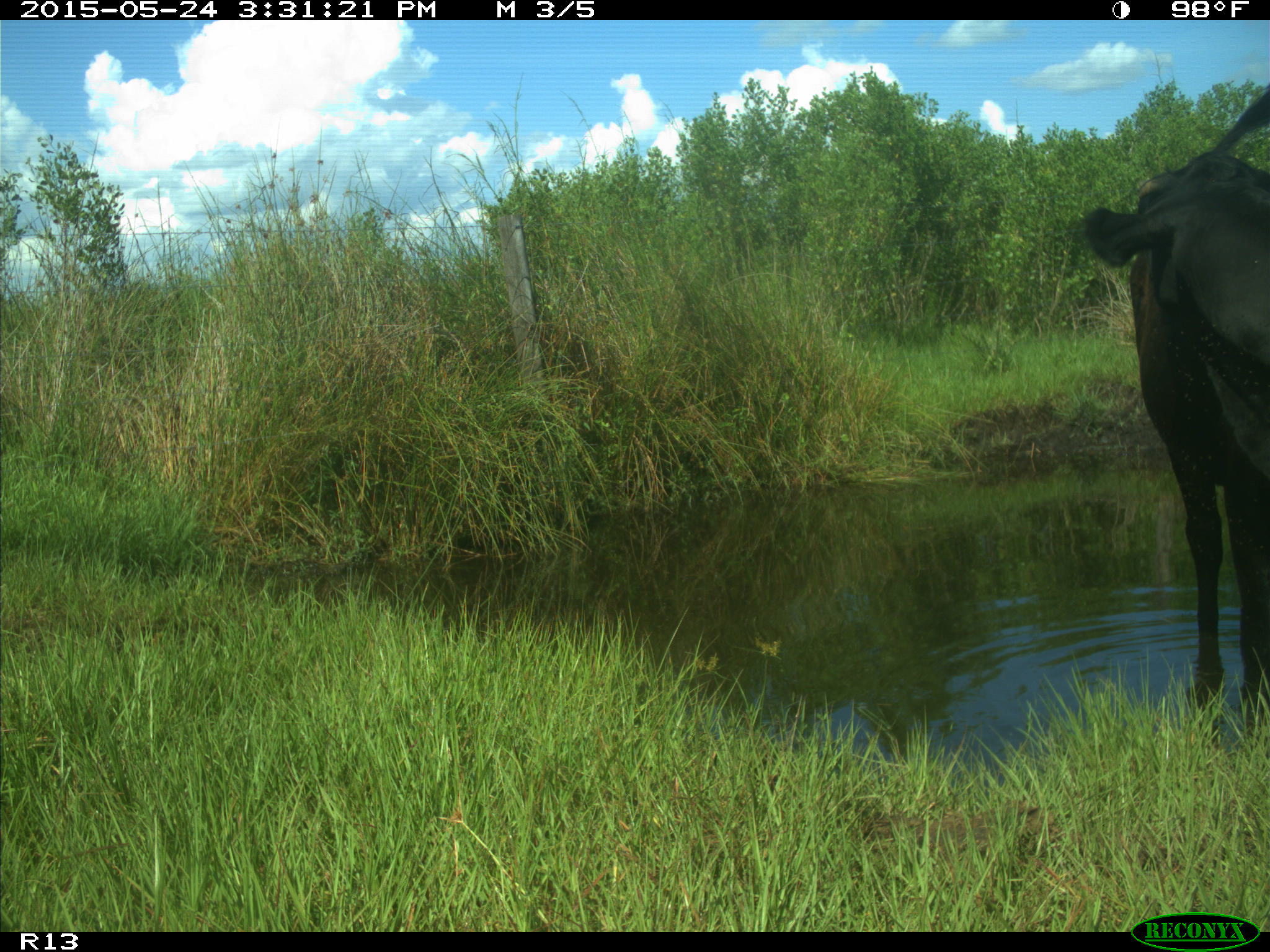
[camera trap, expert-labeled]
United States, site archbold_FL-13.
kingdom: Animalia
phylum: Chordata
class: Mammalia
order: Artiodactyla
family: Bovidae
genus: Bos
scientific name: Bos taurus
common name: domestic cow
Bos taurus (domestic cow).